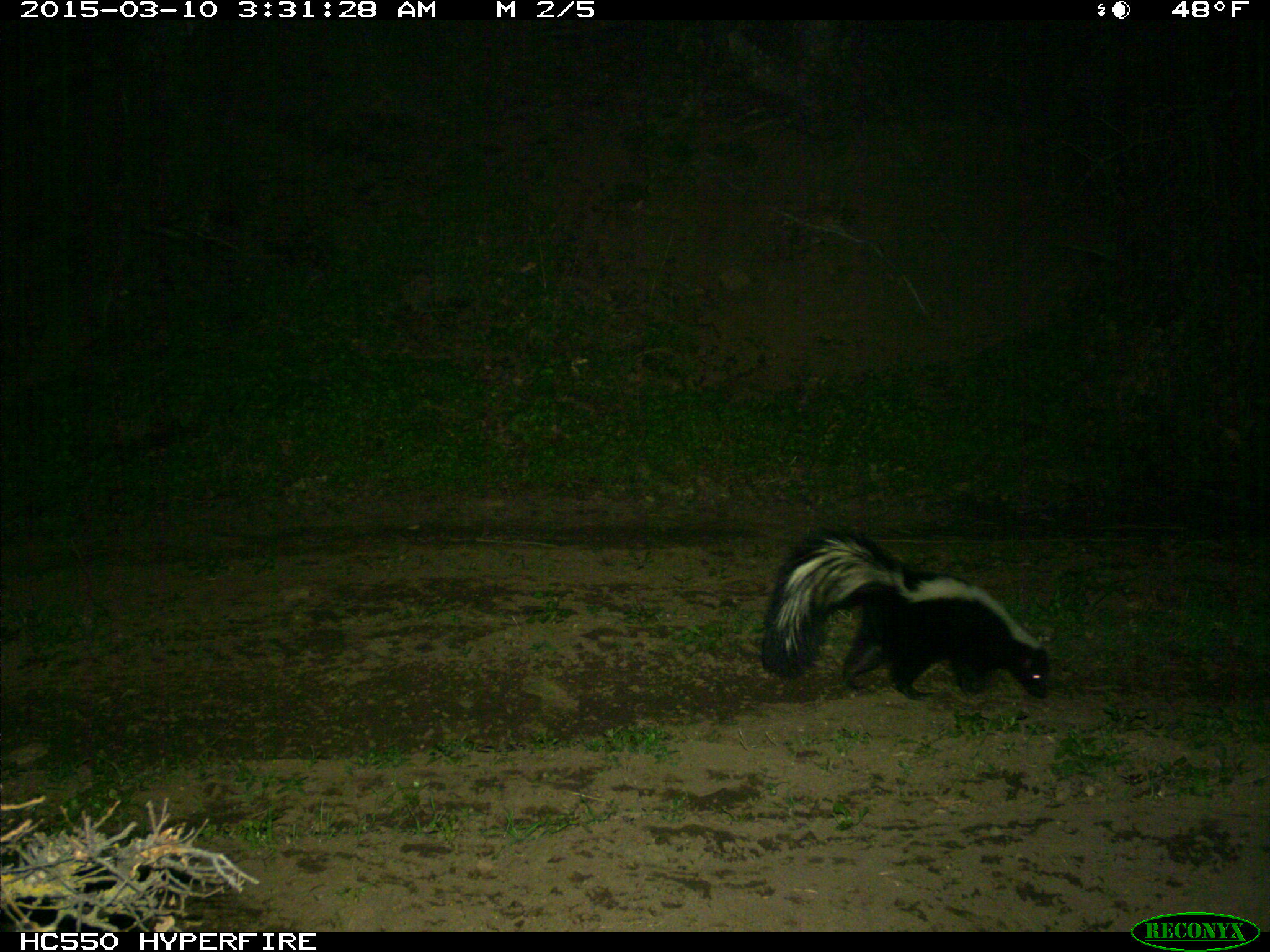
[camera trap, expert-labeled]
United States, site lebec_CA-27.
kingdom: Animalia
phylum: Chordata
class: Mammalia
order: Carnivora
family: Mephitidae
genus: Mephitis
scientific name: Mephitis mephitis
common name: striped skunk